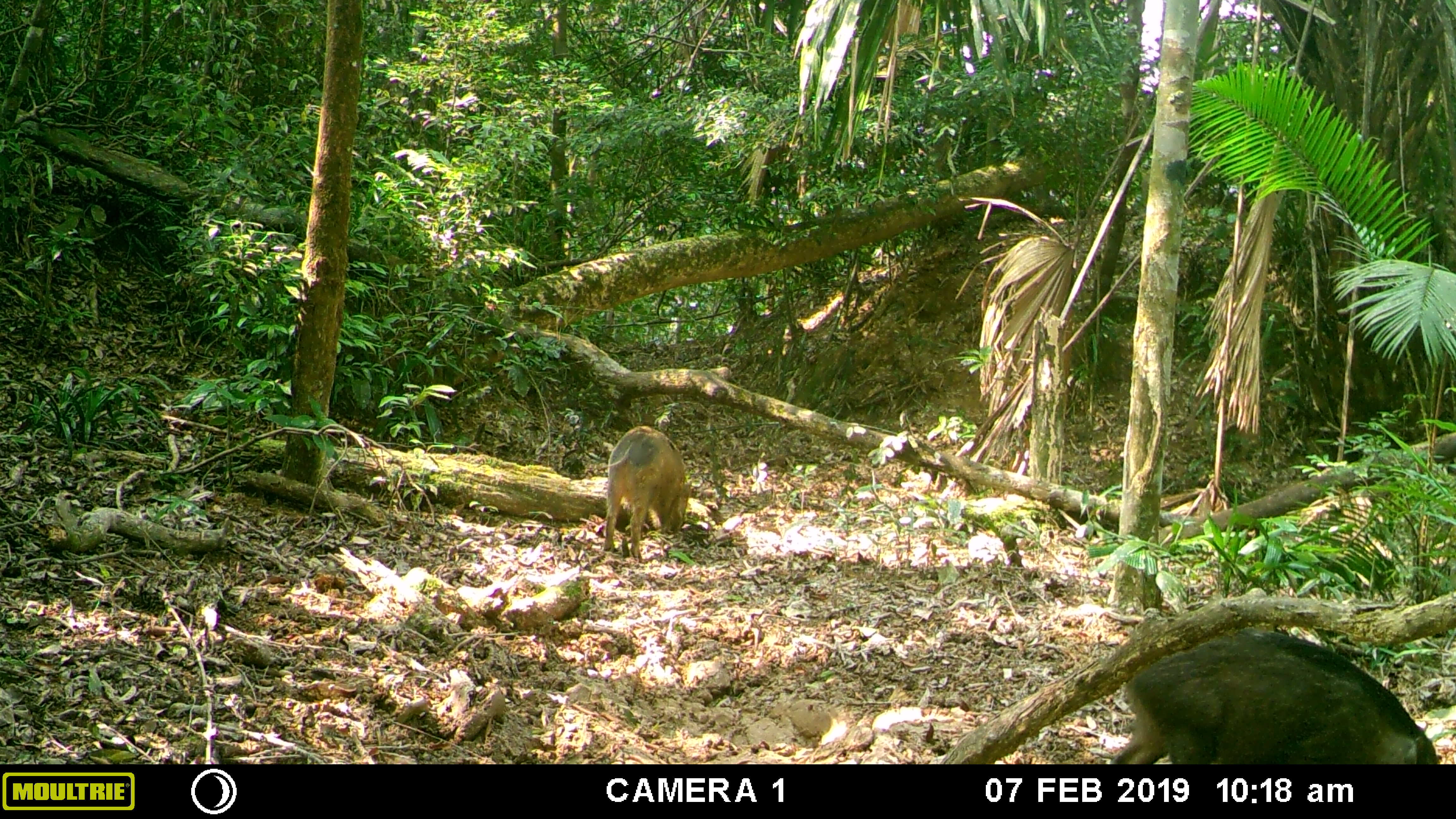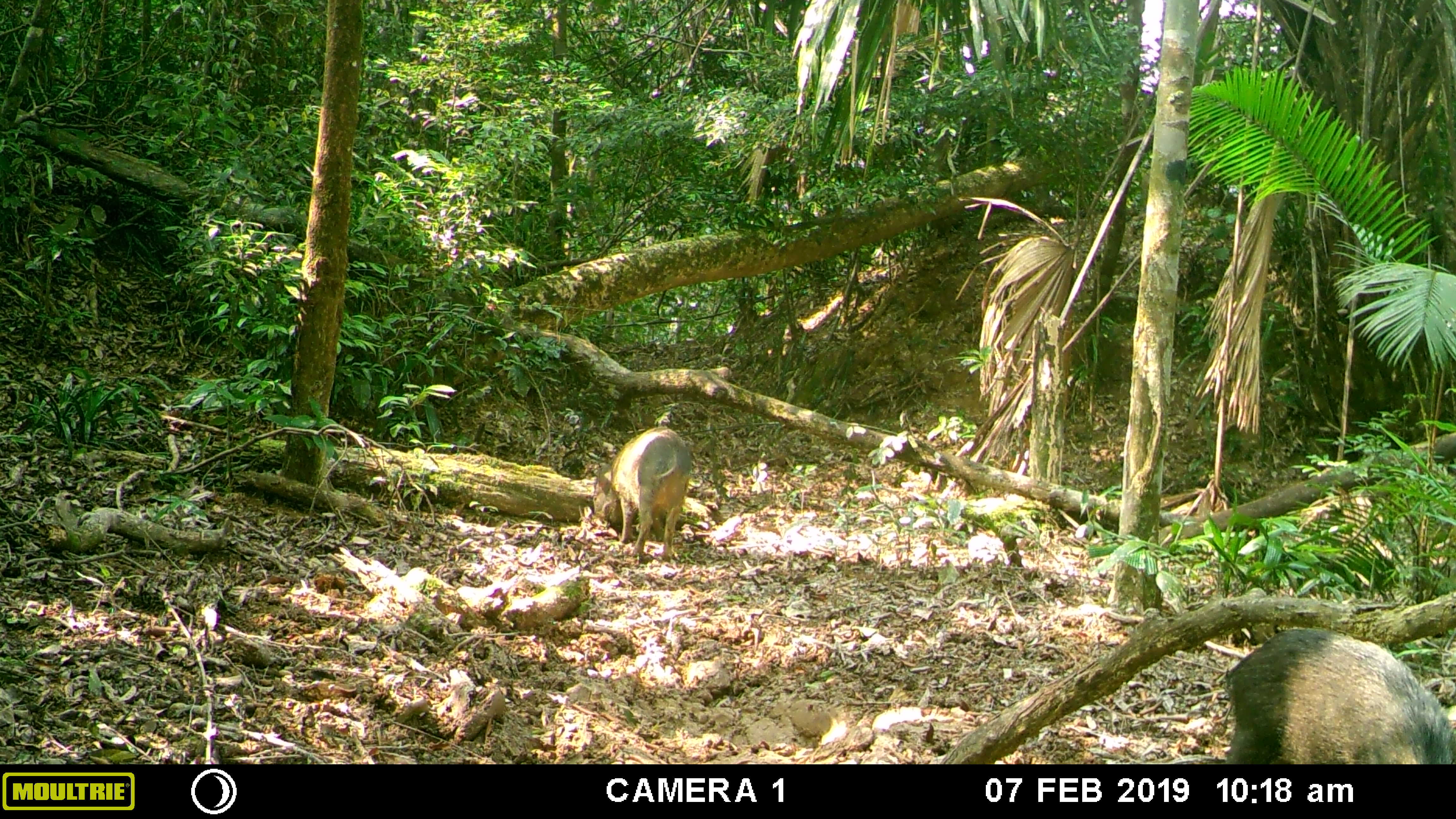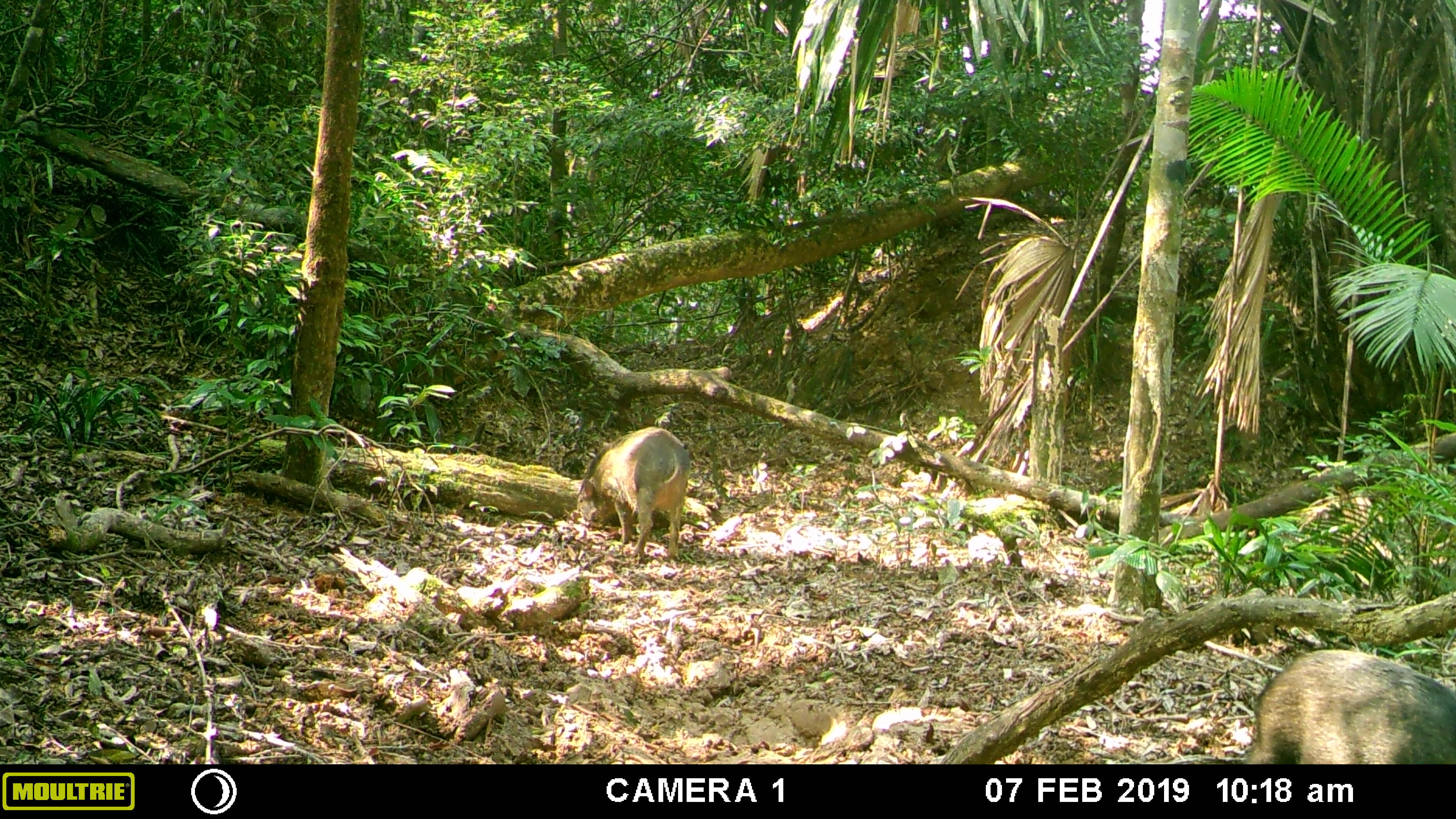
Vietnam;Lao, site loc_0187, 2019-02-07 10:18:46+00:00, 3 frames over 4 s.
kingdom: Animalia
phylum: Chordata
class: Mammalia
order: Artiodactyla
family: Suidae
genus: Sus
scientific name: Sus scrofa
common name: eurasian wild pig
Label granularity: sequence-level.